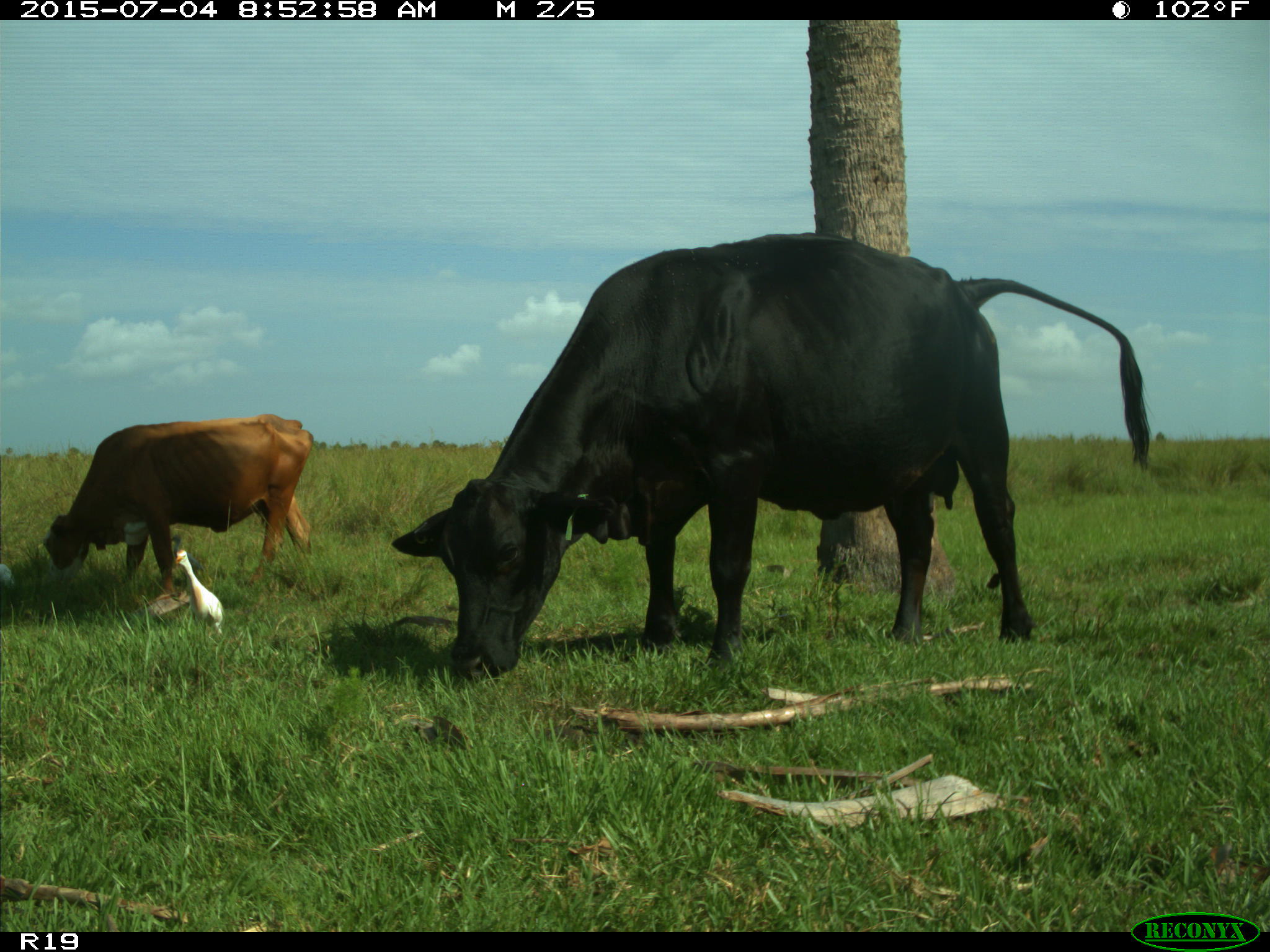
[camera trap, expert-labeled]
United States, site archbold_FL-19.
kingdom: Animalia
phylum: Chordata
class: Mammalia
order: Artiodactyla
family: Bovidae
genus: Bos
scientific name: Bos taurus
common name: domestic cow